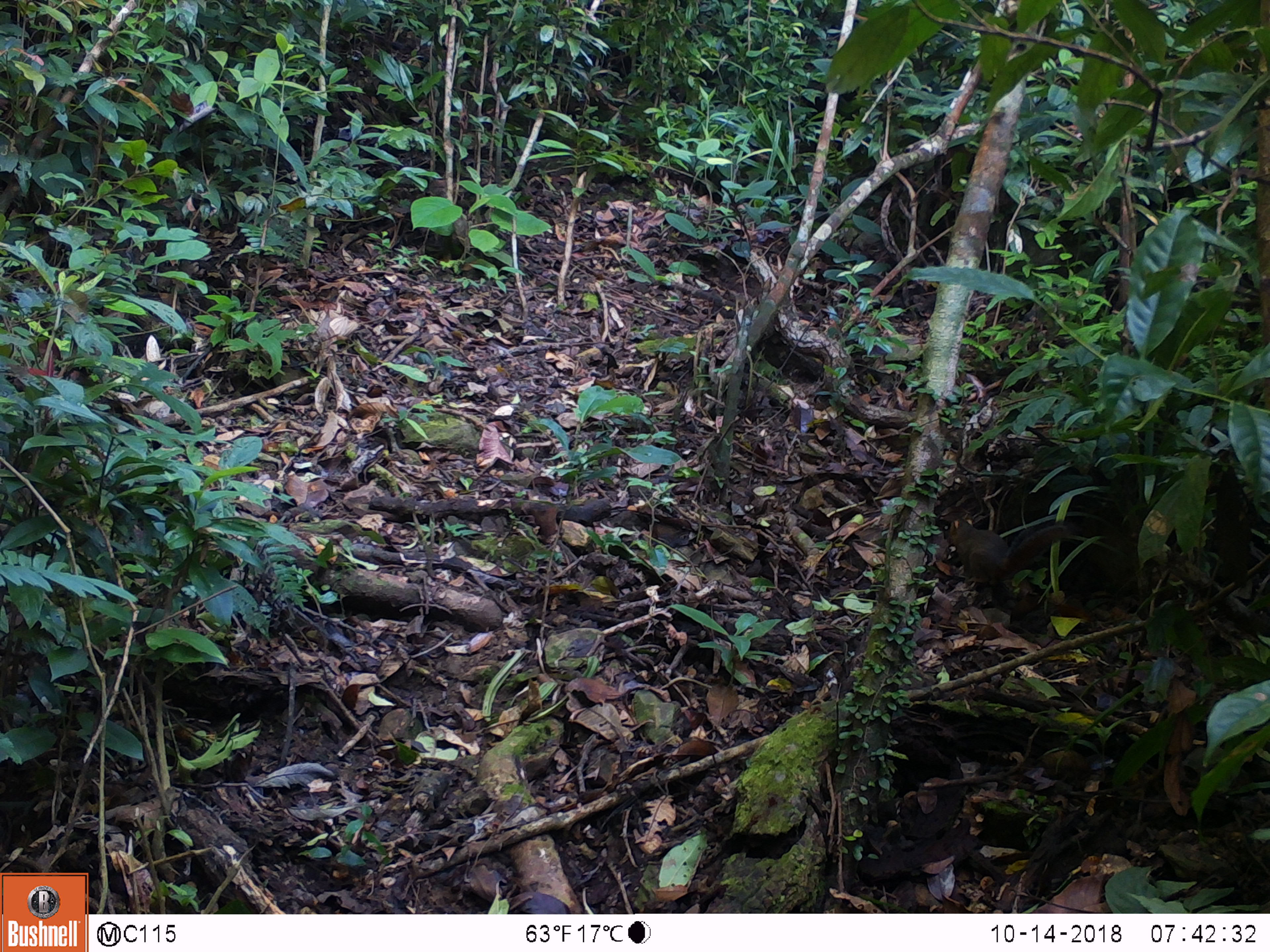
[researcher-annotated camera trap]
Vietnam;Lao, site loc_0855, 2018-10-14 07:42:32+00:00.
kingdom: Animalia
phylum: Chordata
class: Mammalia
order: Rodentia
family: Sciuridae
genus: Dremomys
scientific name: Dremomys rufigenis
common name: red-cheeked squirrel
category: red cheeked squirrel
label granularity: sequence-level